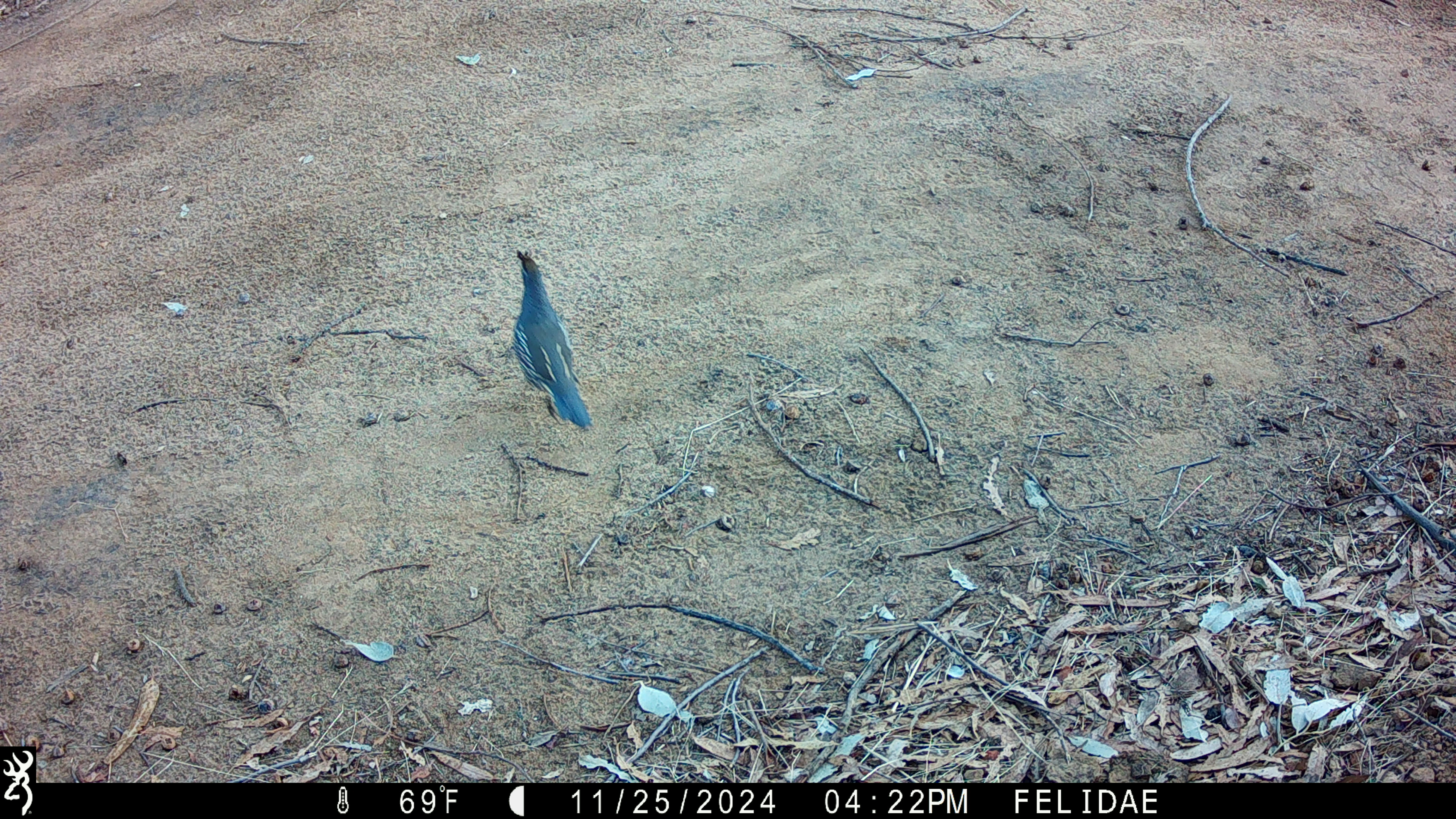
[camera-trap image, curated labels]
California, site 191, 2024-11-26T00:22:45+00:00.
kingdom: Animalia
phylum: Chordata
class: Aves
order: Galliformes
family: Odontophoridae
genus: Callipepla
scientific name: Callipepla californica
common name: california quail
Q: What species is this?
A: California quail (Callipepla californica).